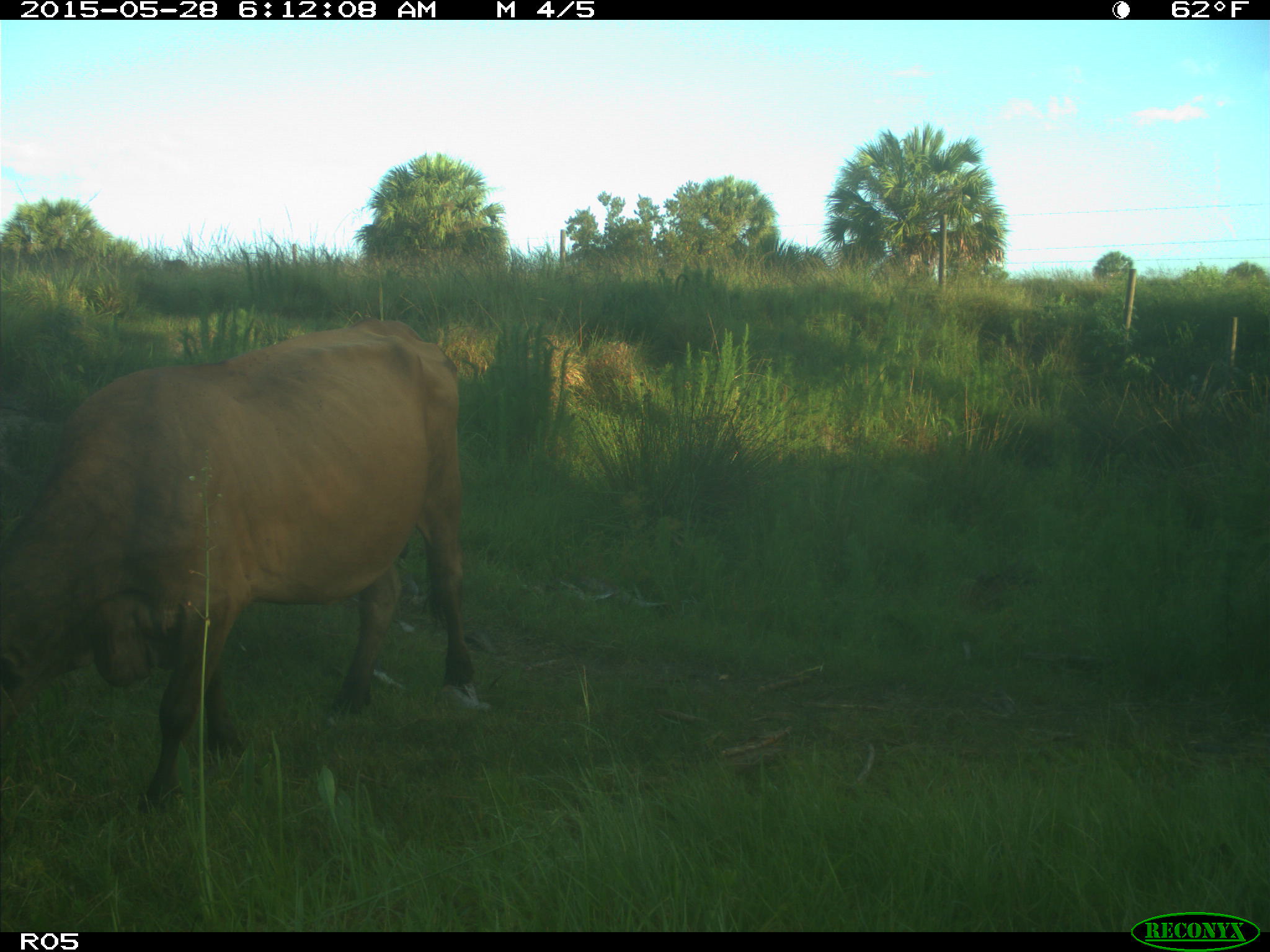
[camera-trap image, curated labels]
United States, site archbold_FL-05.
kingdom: Animalia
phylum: Chordata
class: Mammalia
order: Artiodactyla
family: Bovidae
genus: Bos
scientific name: Bos taurus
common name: domestic cow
Bos taurus (domestic cow).